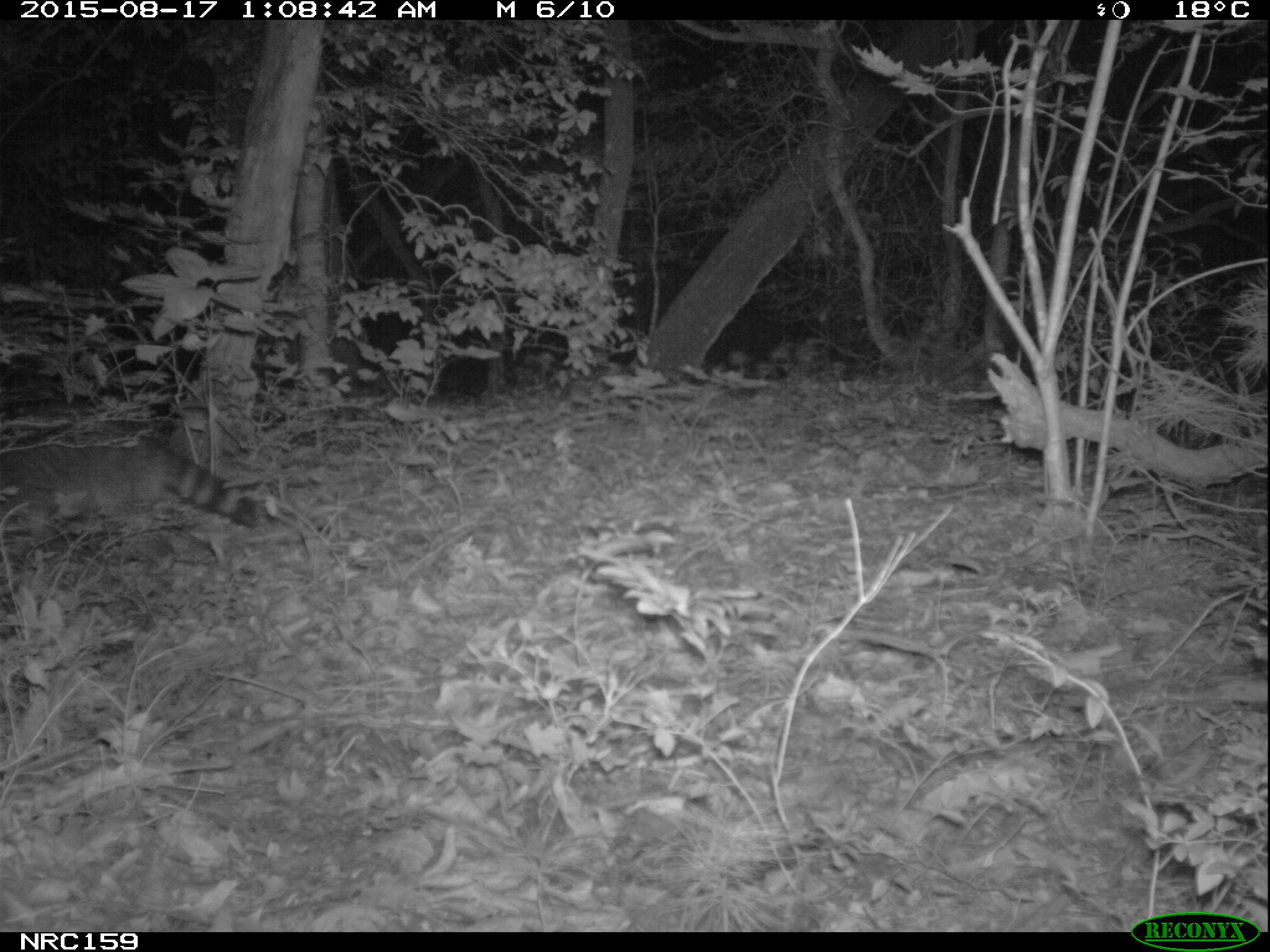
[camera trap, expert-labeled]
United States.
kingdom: Animalia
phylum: Chordata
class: Mammalia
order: Carnivora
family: Procyonidae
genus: Procyon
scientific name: Procyon lotor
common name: northern raccoon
Northern Raccoon (Procyon lotor).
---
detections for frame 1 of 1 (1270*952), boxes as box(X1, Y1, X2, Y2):
Northern Raccoon: box(0, 436, 275, 529)